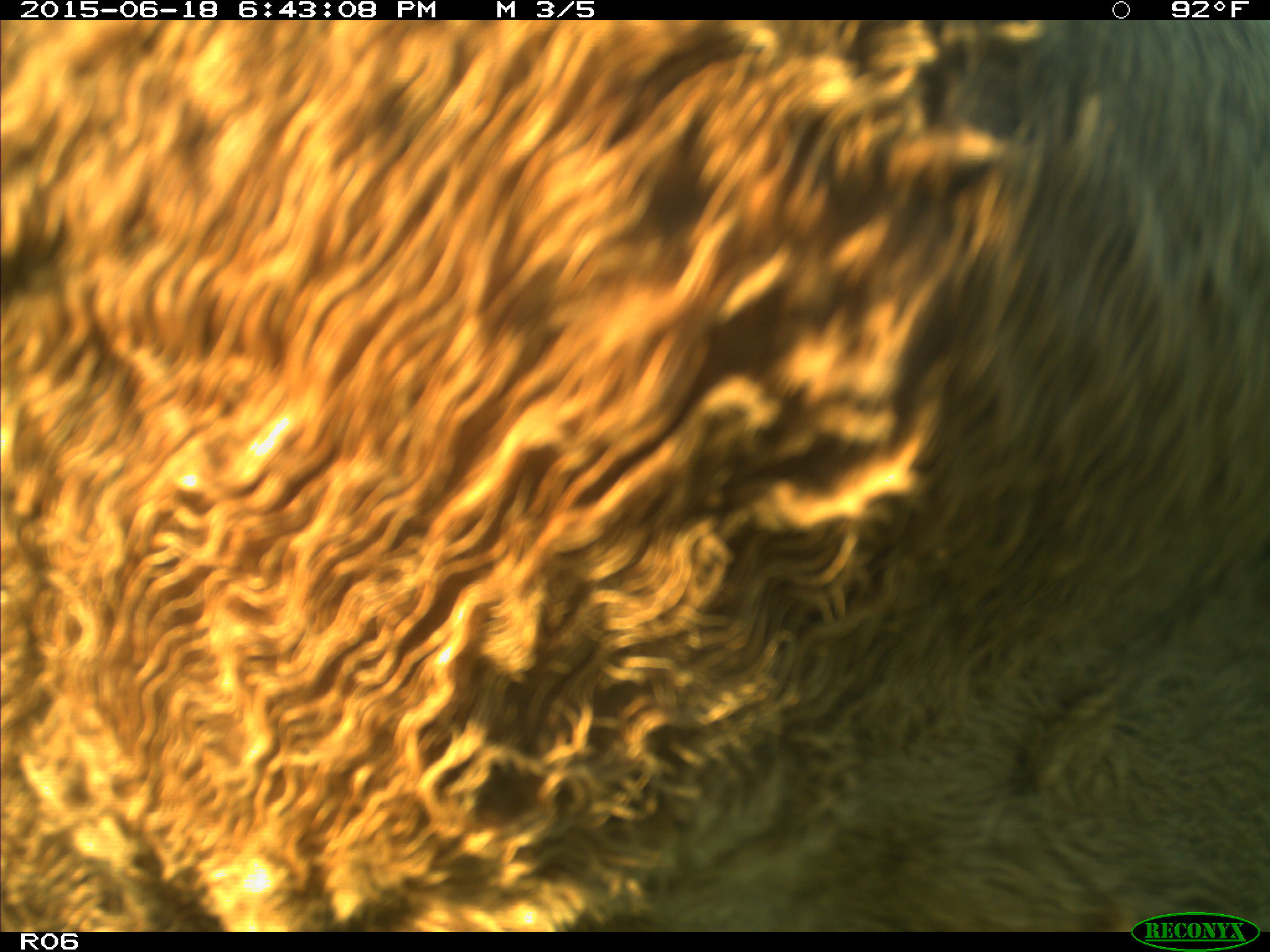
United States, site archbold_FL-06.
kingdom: Animalia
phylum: Chordata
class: Mammalia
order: Artiodactyla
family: Bovidae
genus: Bos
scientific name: Bos taurus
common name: domestic cow